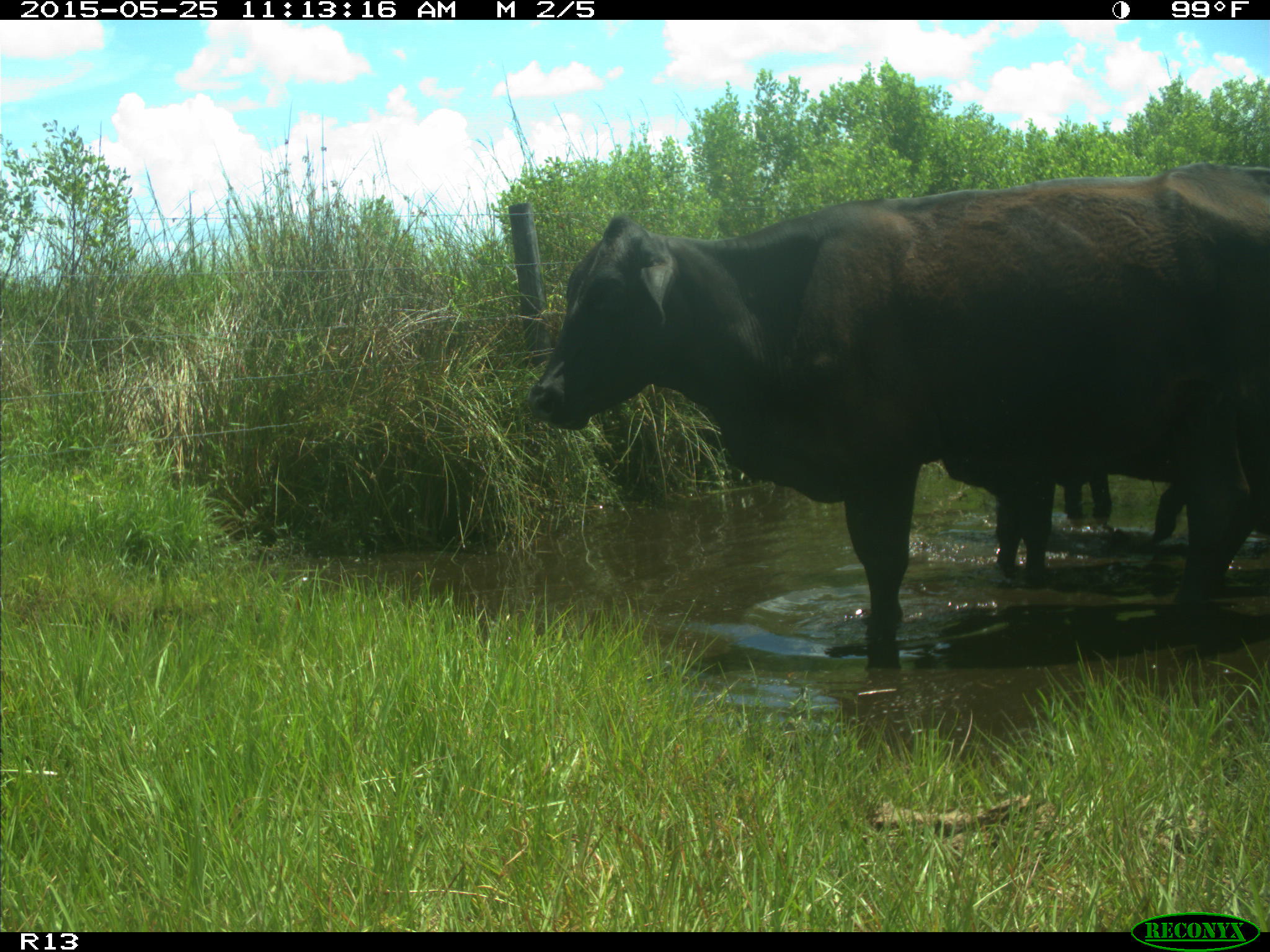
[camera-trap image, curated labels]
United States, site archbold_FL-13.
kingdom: Animalia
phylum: Chordata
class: Mammalia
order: Artiodactyla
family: Bovidae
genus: Bos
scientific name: Bos taurus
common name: domestic cow